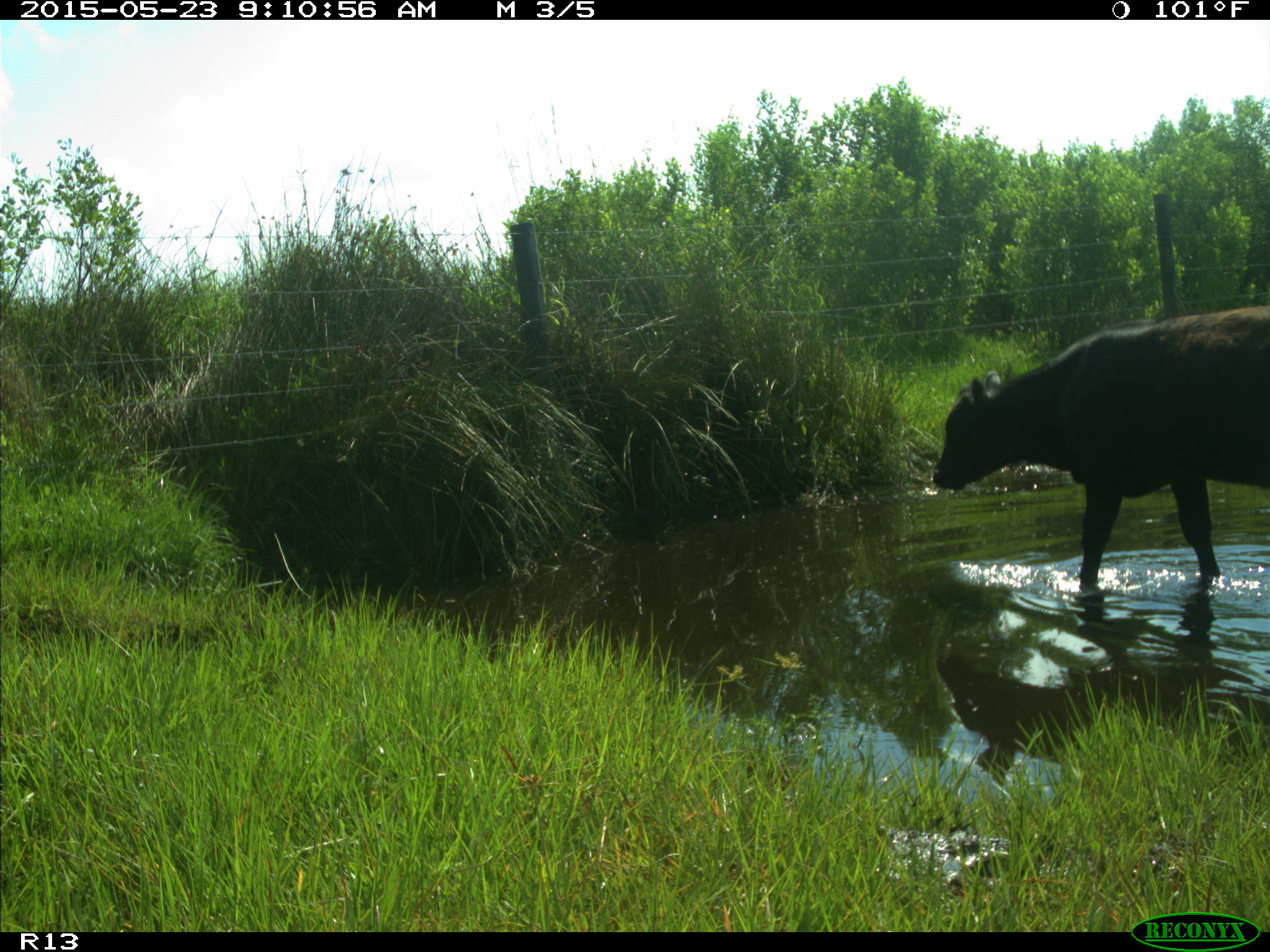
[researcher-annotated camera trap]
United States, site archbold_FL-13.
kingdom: Animalia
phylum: Chordata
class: Mammalia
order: Artiodactyla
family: Bovidae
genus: Bos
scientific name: Bos taurus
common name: domestic cow